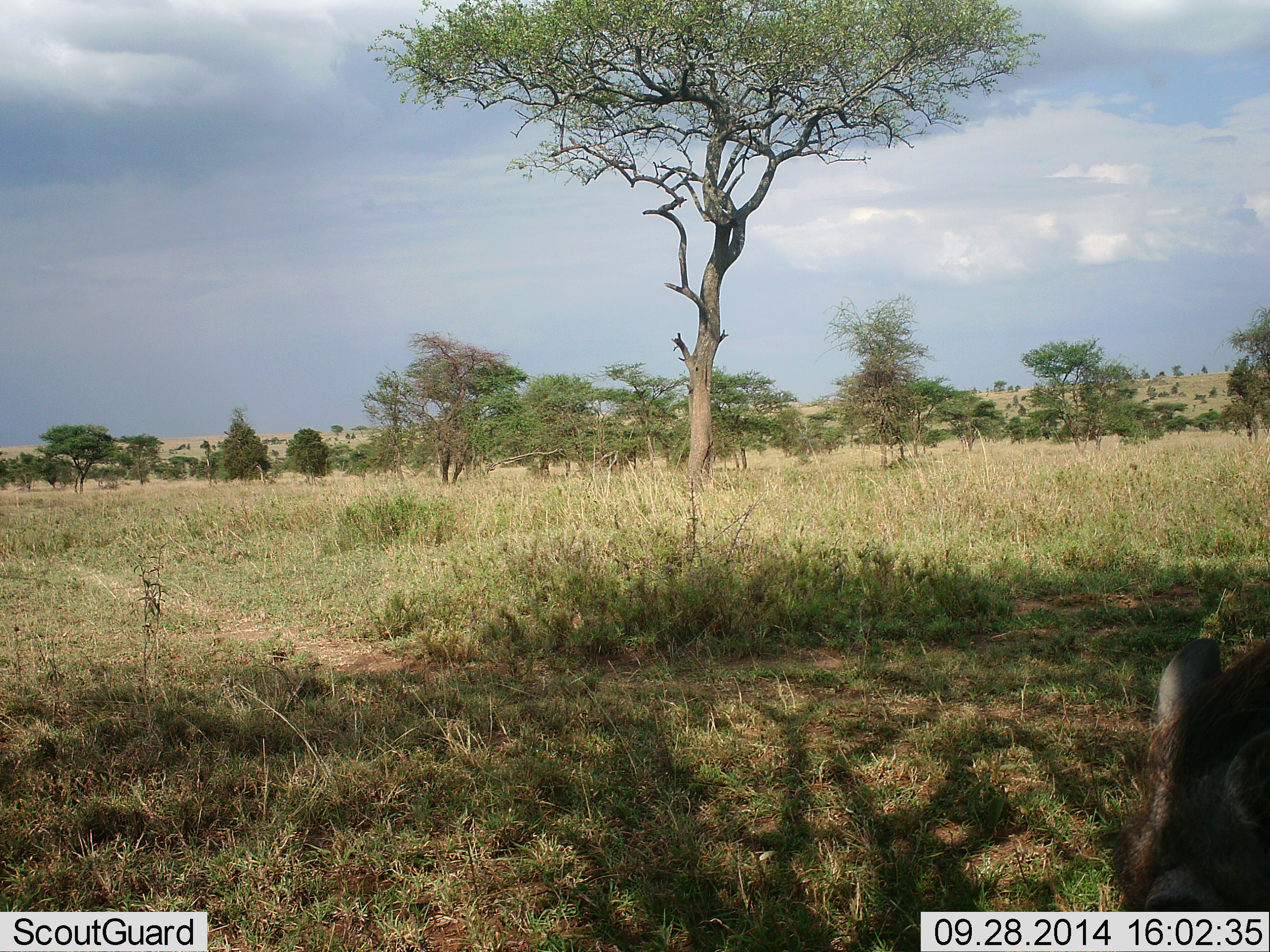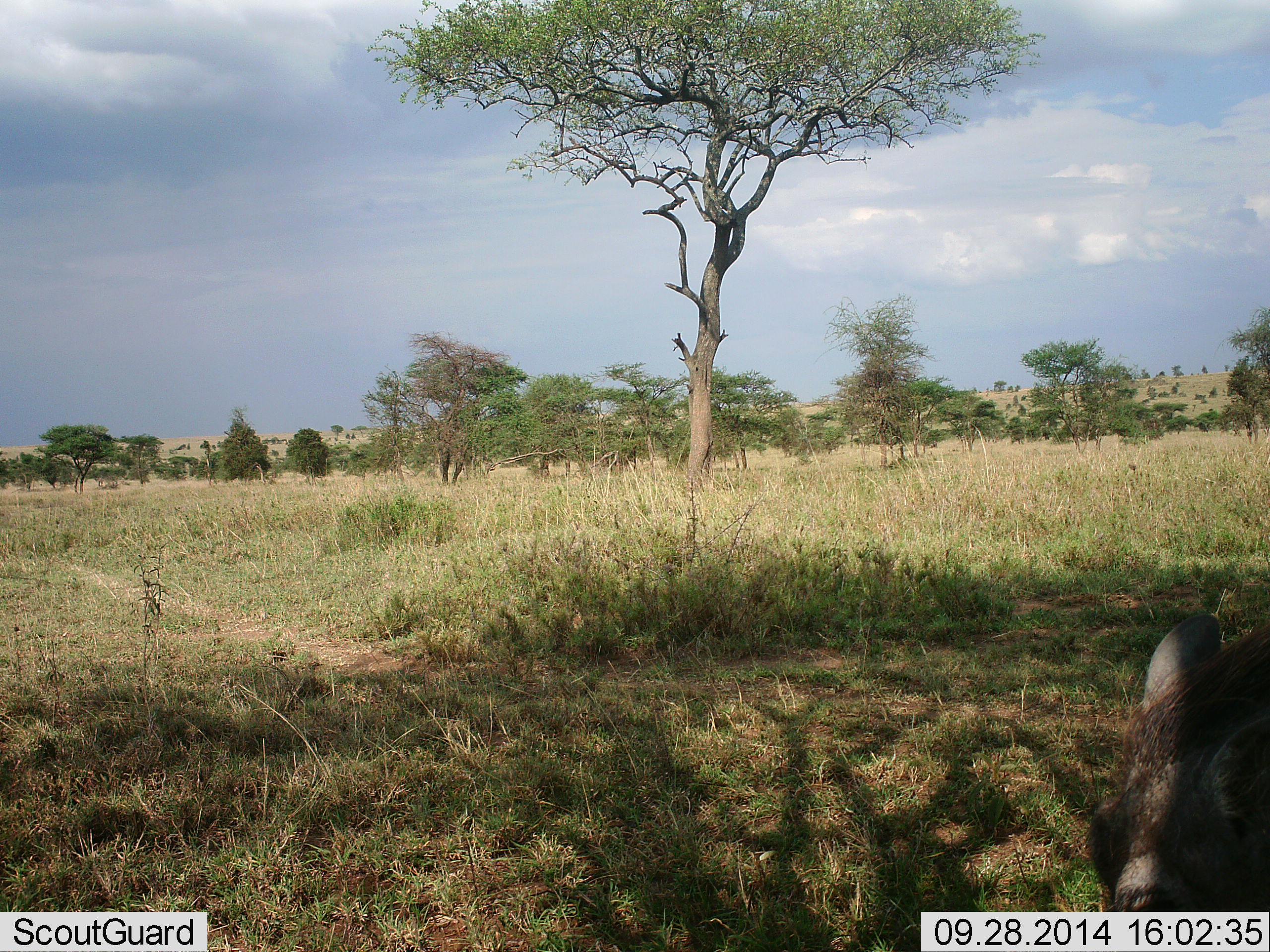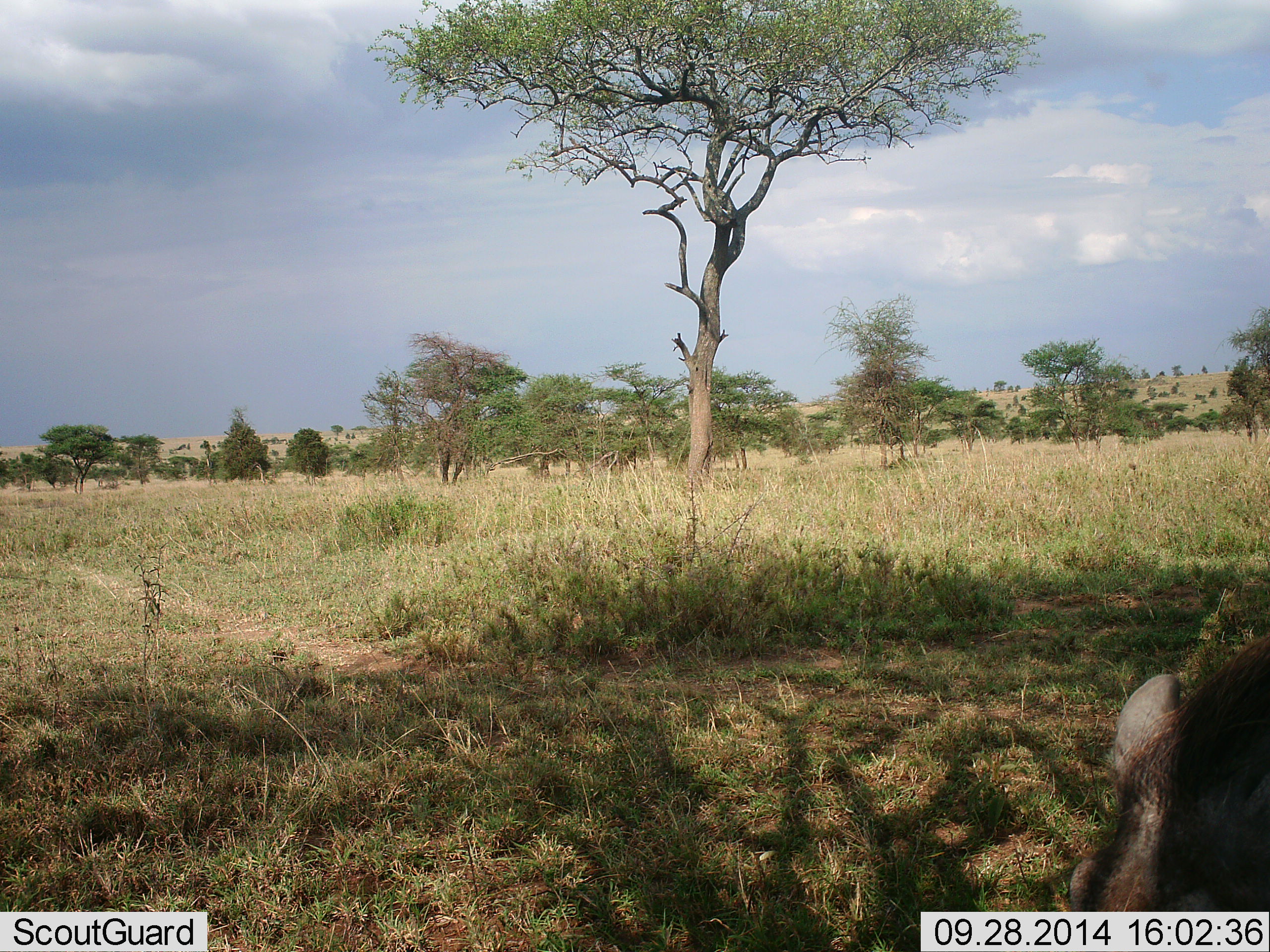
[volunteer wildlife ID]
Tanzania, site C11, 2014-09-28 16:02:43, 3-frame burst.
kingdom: Animalia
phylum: Chordata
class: Mammalia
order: Artiodactyla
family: Suidae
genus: Phacochoerus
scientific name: Phacochoerus africanus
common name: warthog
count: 1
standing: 40%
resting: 0%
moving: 40%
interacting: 0%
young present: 0%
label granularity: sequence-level